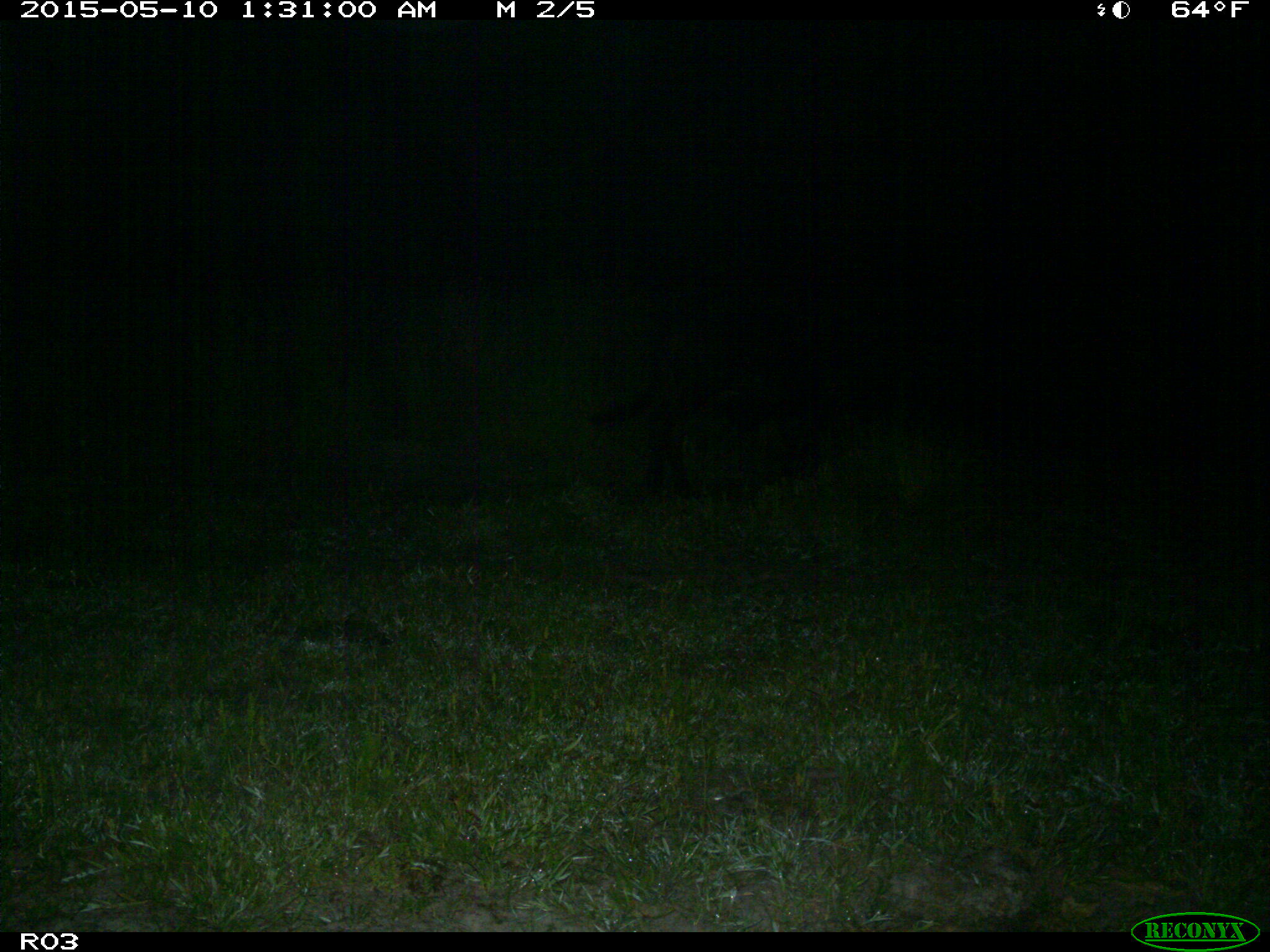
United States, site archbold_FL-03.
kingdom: Animalia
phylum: Chordata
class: Mammalia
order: Artiodactyla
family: Bovidae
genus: Bos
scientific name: Bos taurus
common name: domestic cow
Bos taurus (domestic cow).